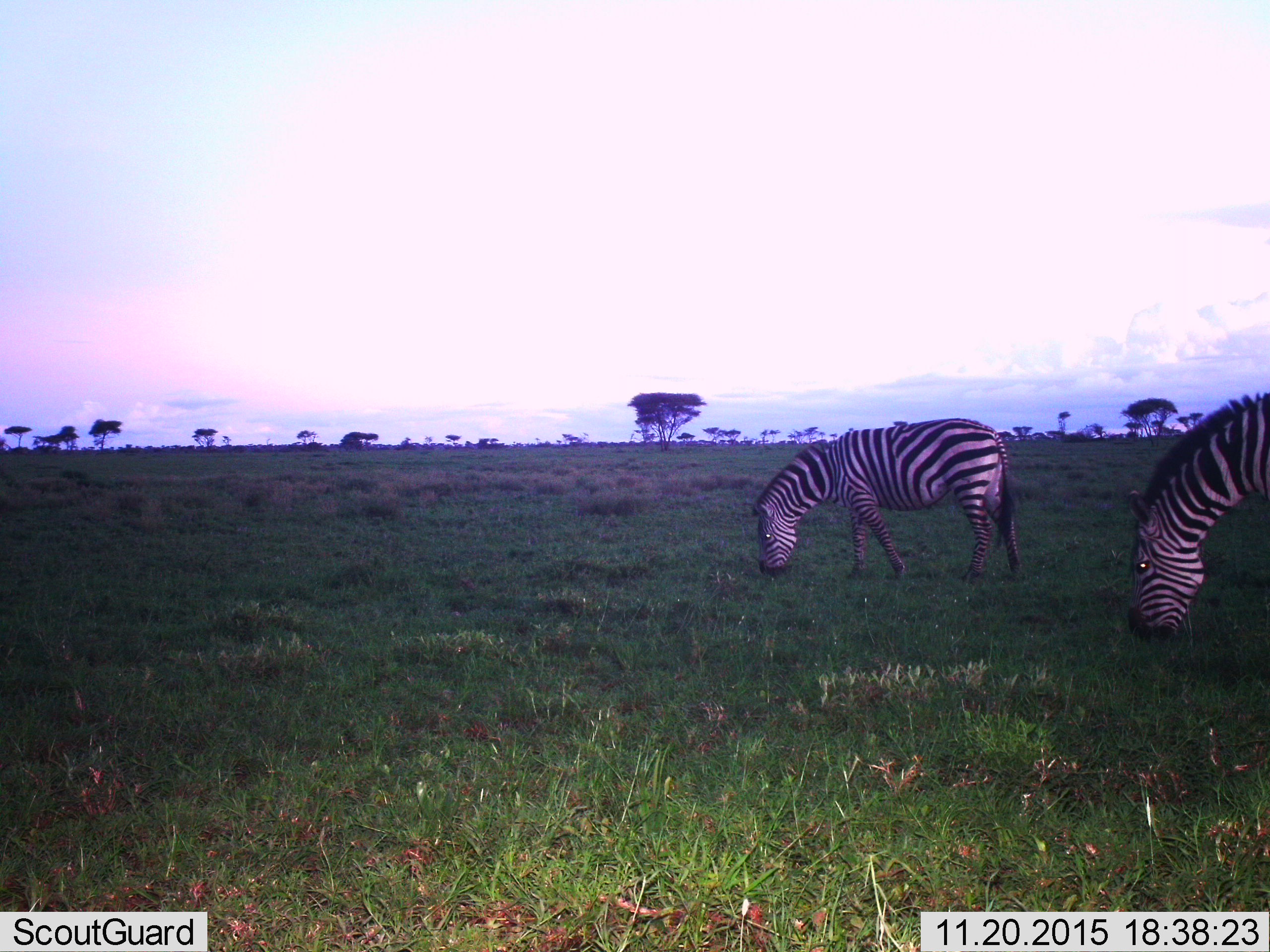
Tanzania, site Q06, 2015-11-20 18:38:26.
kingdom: Animalia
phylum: Chordata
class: Mammalia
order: Perissodactyla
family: Equidae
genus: Equus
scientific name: Equus quagga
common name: plains zebra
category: zebra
Zebra (plains zebra) (Equus quagga), count 2. Behavior (volunteer vote fractions): standing 0%, resting 0%, moving 0%, interacting 0%. Young present (vote fraction): 0%. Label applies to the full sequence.